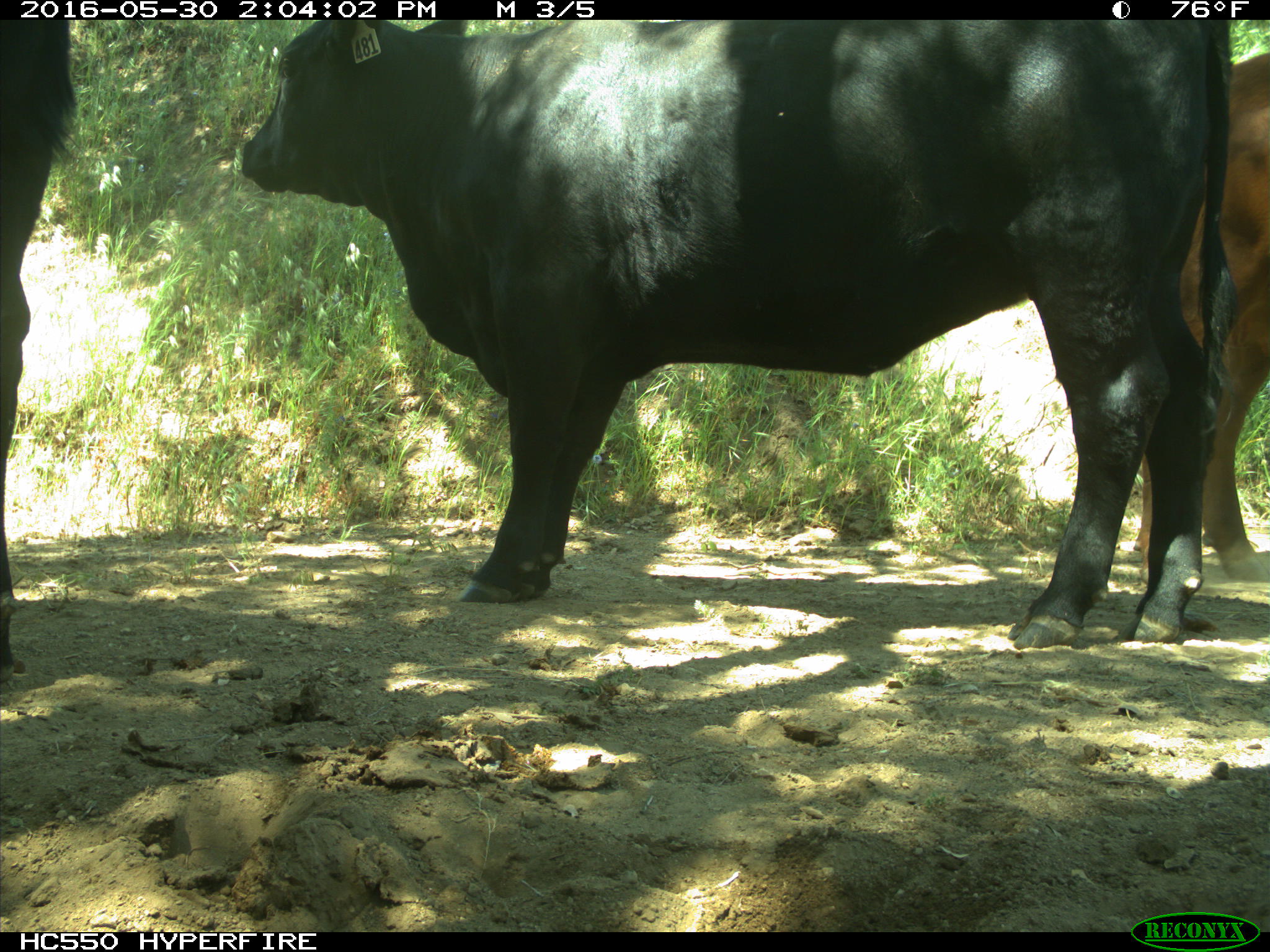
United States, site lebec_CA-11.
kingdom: Animalia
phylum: Chordata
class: Mammalia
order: Artiodactyla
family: Bovidae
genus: Bos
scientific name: Bos taurus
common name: domestic cow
Bos taurus (domestic cow).